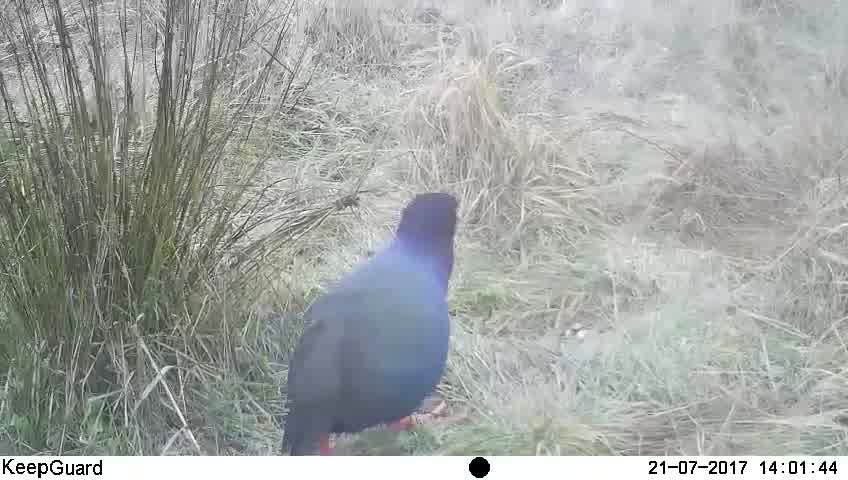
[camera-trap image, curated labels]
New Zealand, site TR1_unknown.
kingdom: Animalia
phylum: Chordata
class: Aves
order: Gruiformes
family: Rallidae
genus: Porphyrio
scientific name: Porphyrio mantelli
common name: takahe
Takahe (Porphyrio mantelli).